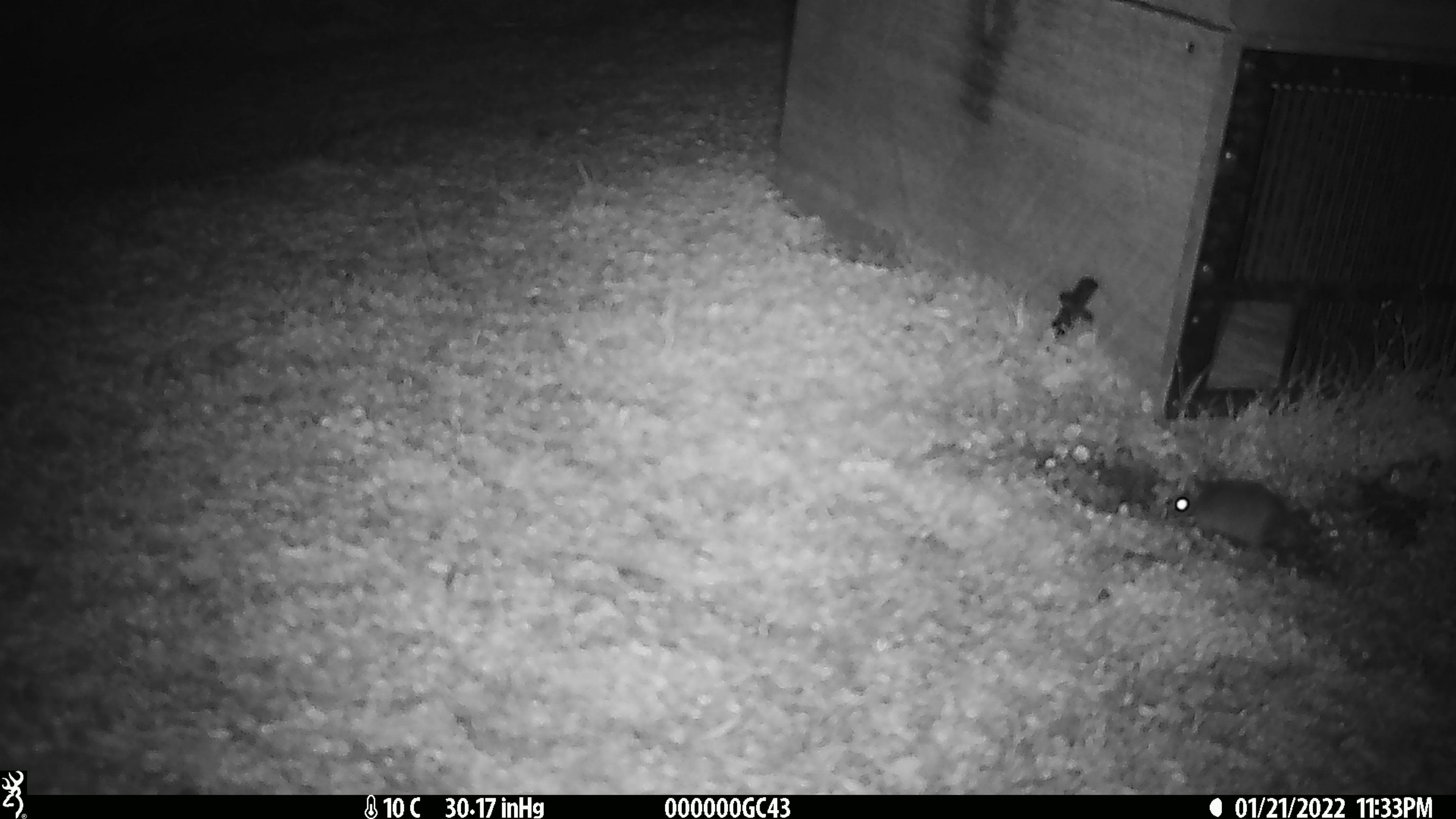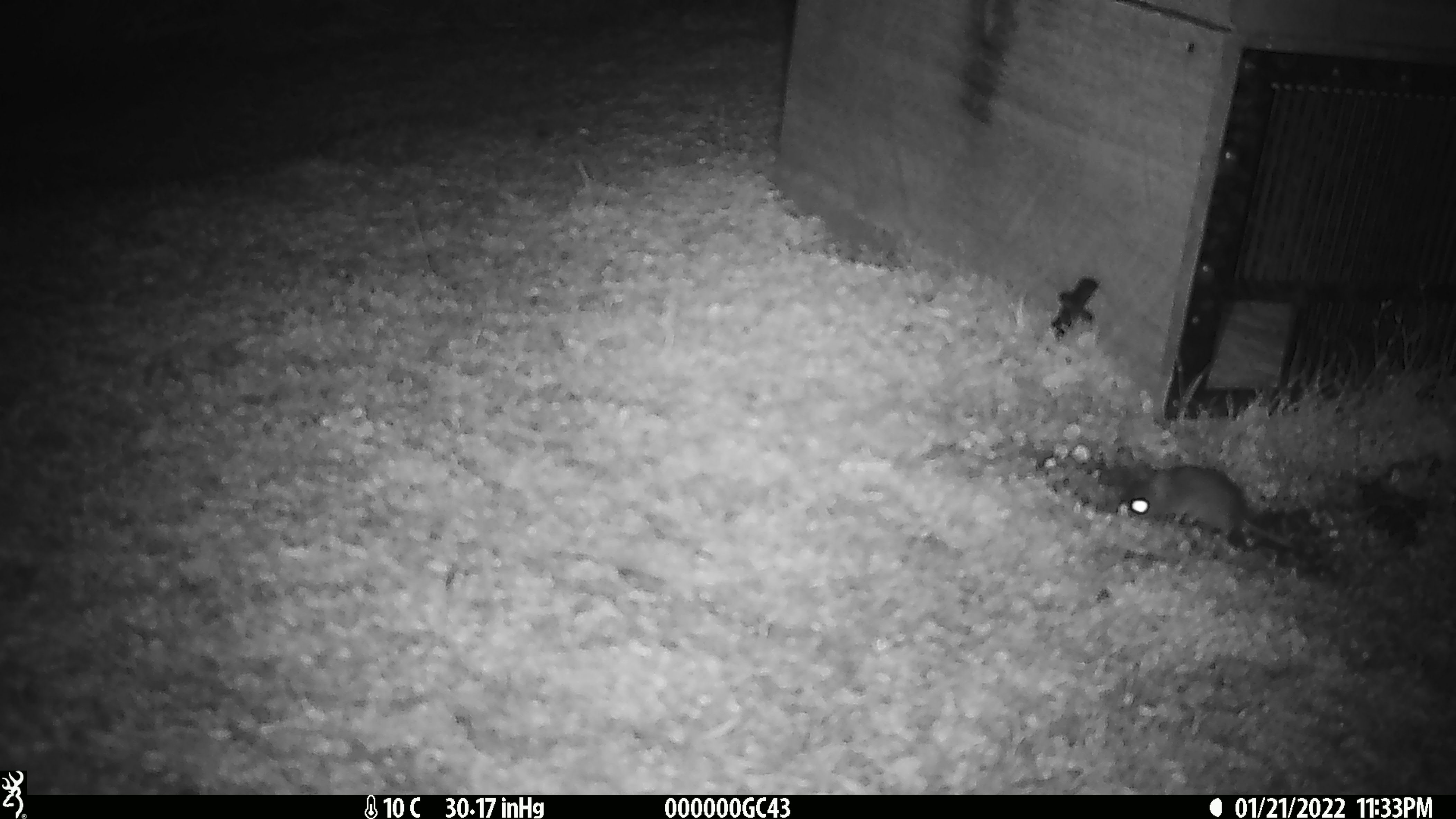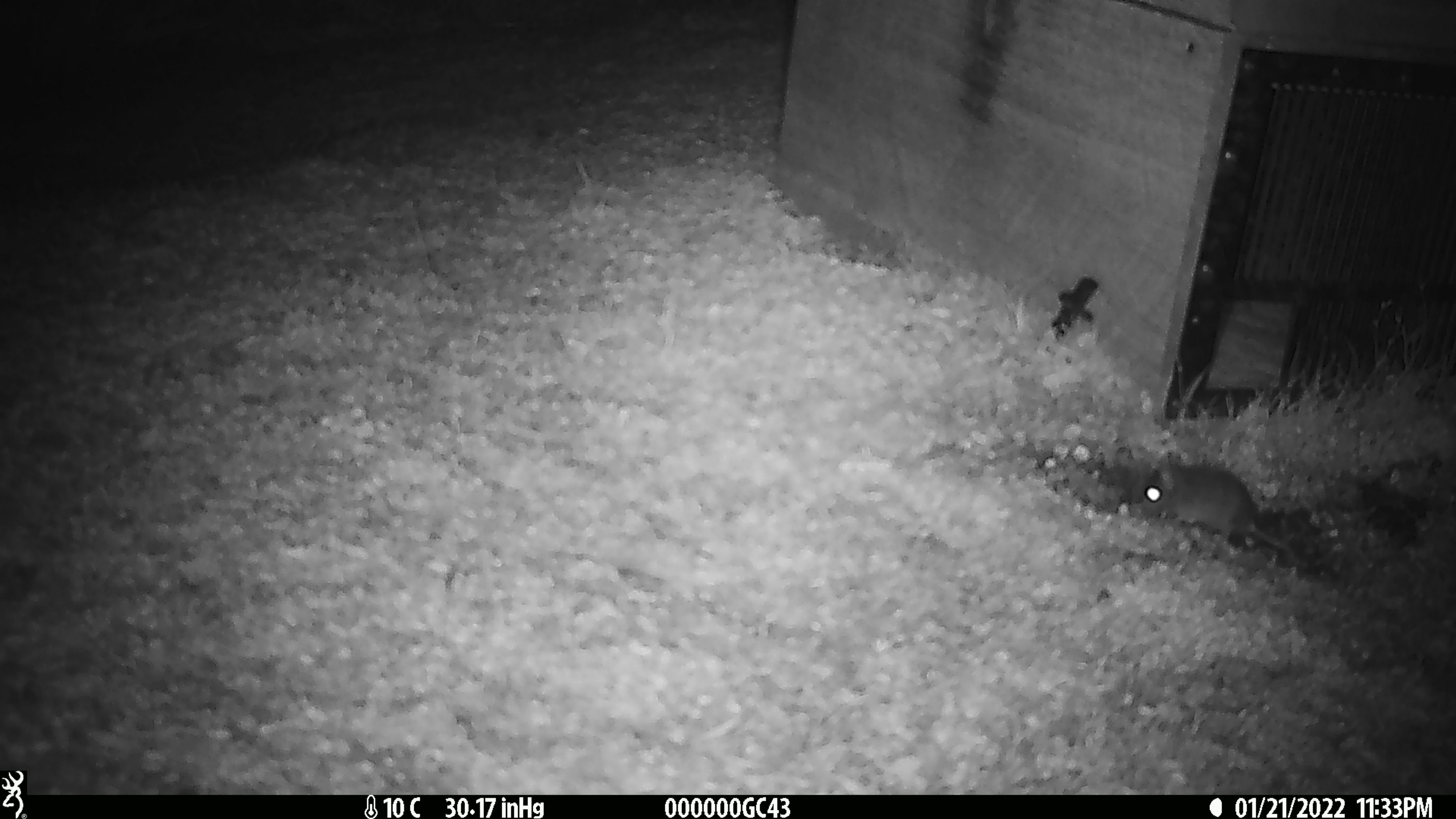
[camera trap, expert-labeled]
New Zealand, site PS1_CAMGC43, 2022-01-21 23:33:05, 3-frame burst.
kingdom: Animalia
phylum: Chordata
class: Mammalia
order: Rodentia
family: Muridae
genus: Mus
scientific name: Mus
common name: mouse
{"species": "mouse (Mus)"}